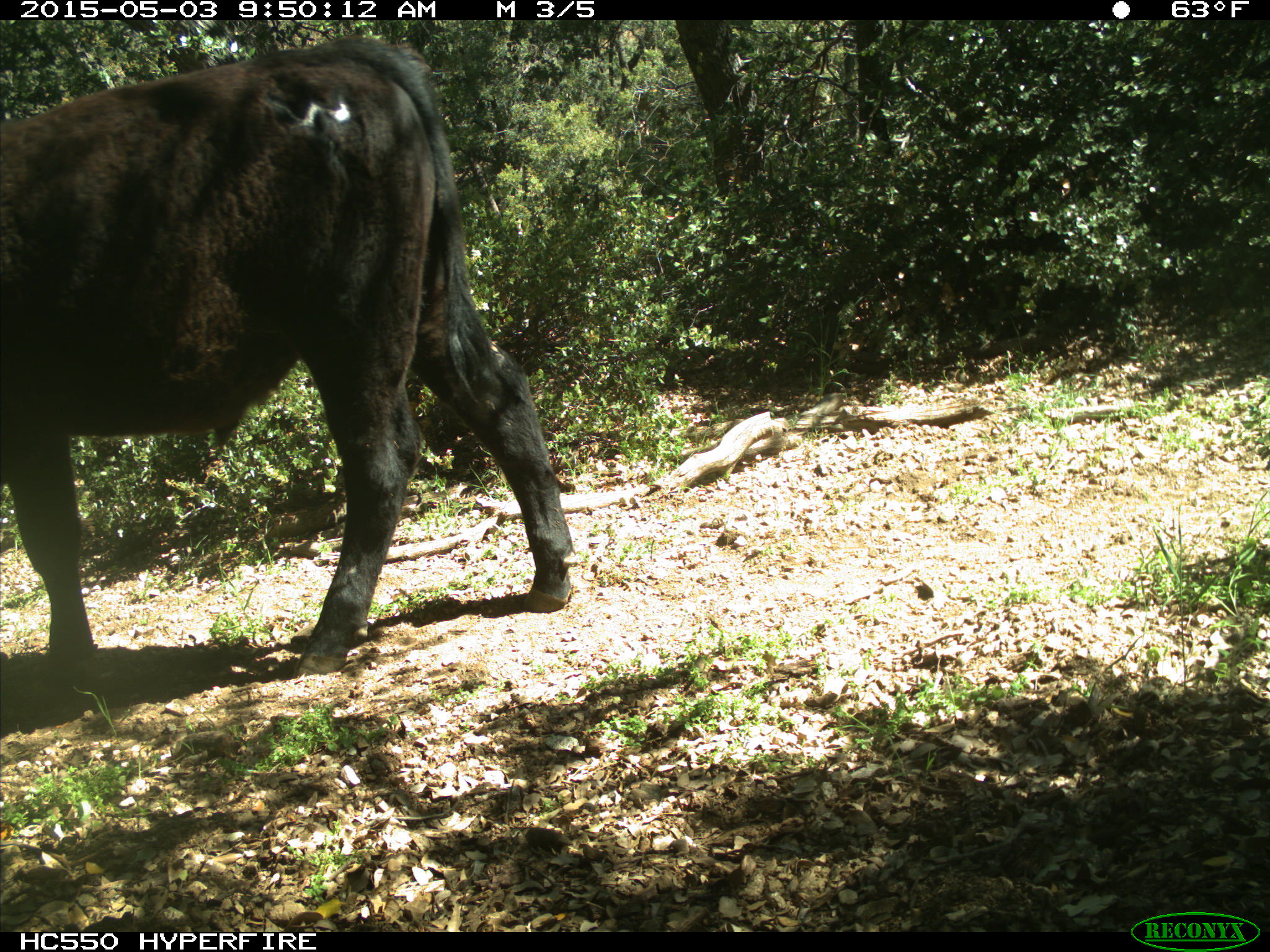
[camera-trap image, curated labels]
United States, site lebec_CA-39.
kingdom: Animalia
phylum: Chordata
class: Mammalia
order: Artiodactyla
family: Bovidae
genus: Bos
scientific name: Bos taurus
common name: domestic cow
Bos taurus (domestic cow).